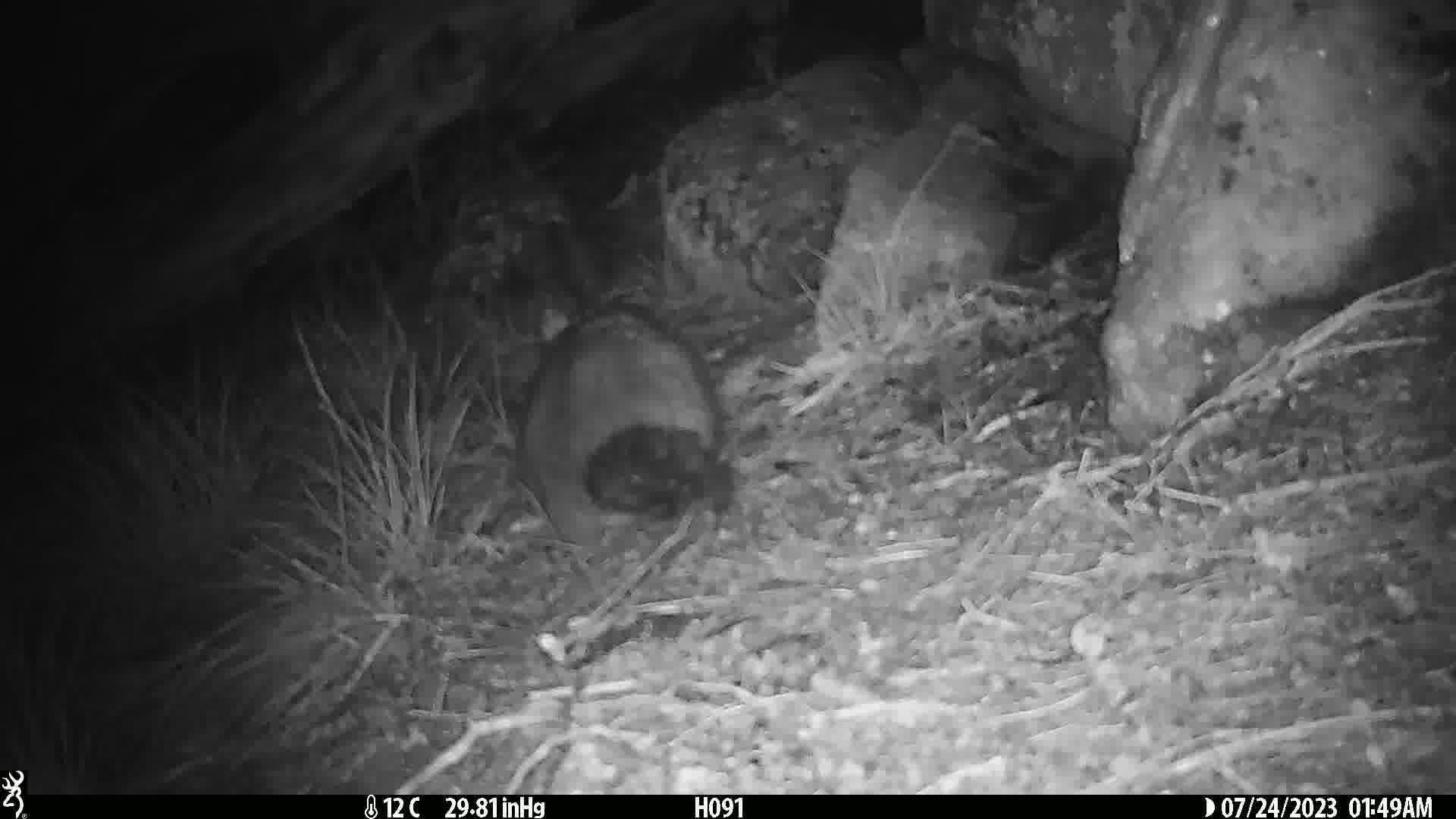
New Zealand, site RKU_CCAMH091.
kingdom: Animalia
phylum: Chordata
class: Mammalia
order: Diprotodontia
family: Phalangeridae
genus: Trichosurus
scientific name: Trichosurus vulpecula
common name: common brushtail possum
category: possum